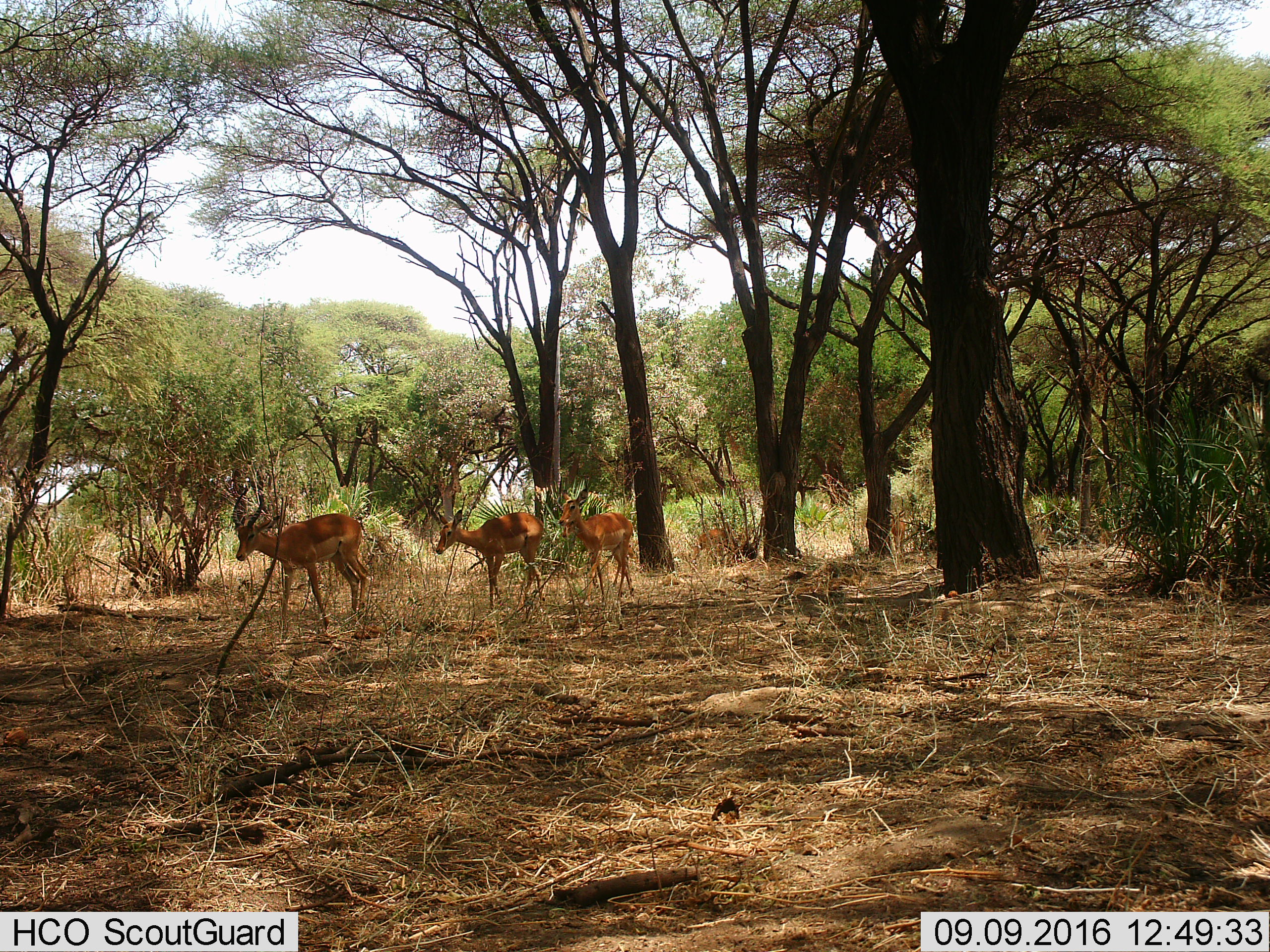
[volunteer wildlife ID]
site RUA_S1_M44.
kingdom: Animalia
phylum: Chordata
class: Mammalia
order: Artiodactyla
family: Bovidae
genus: Aepyceros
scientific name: Aepyceros melampus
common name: impala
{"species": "impala (Aepyceros melampus)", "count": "5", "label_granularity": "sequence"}